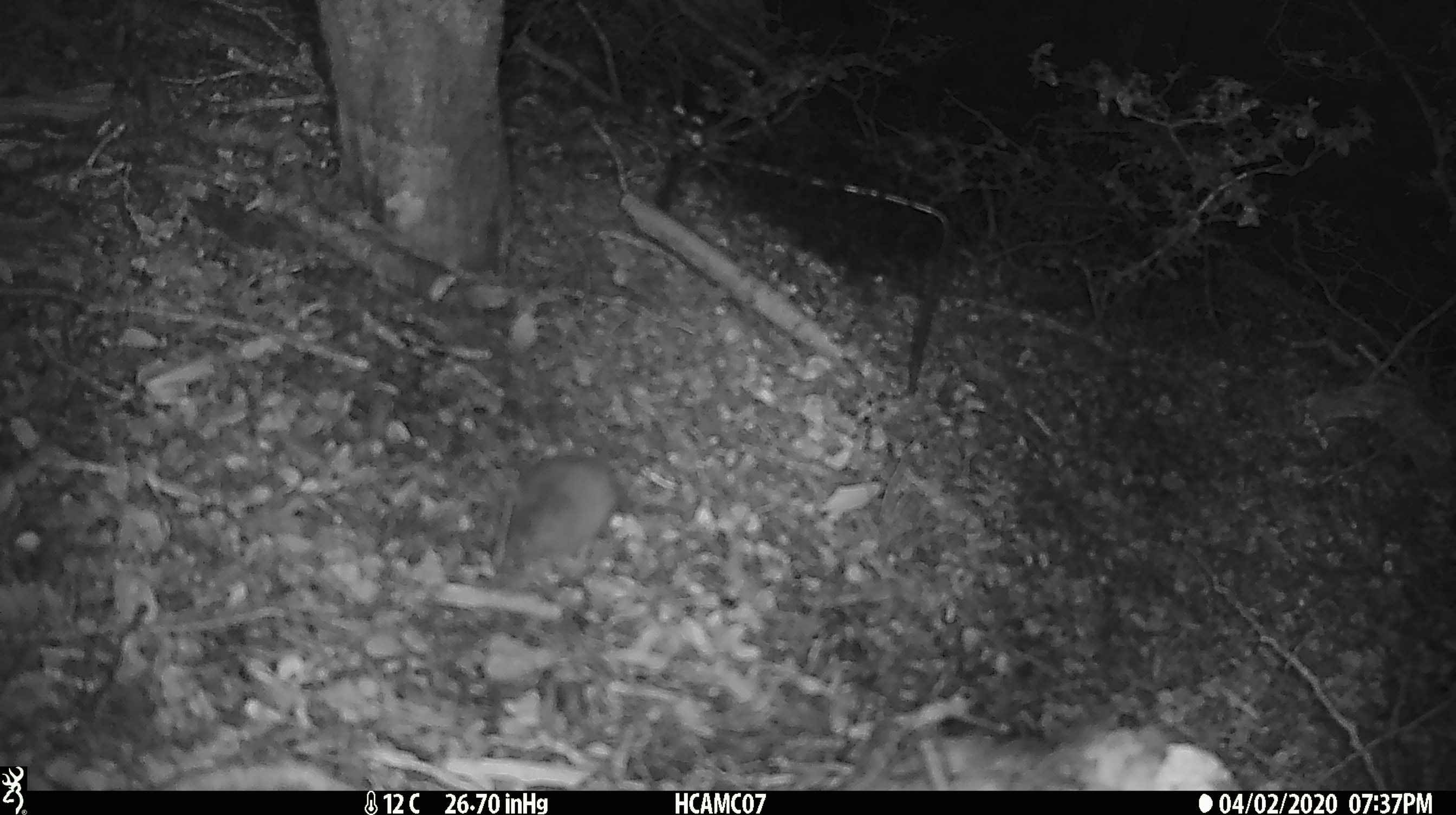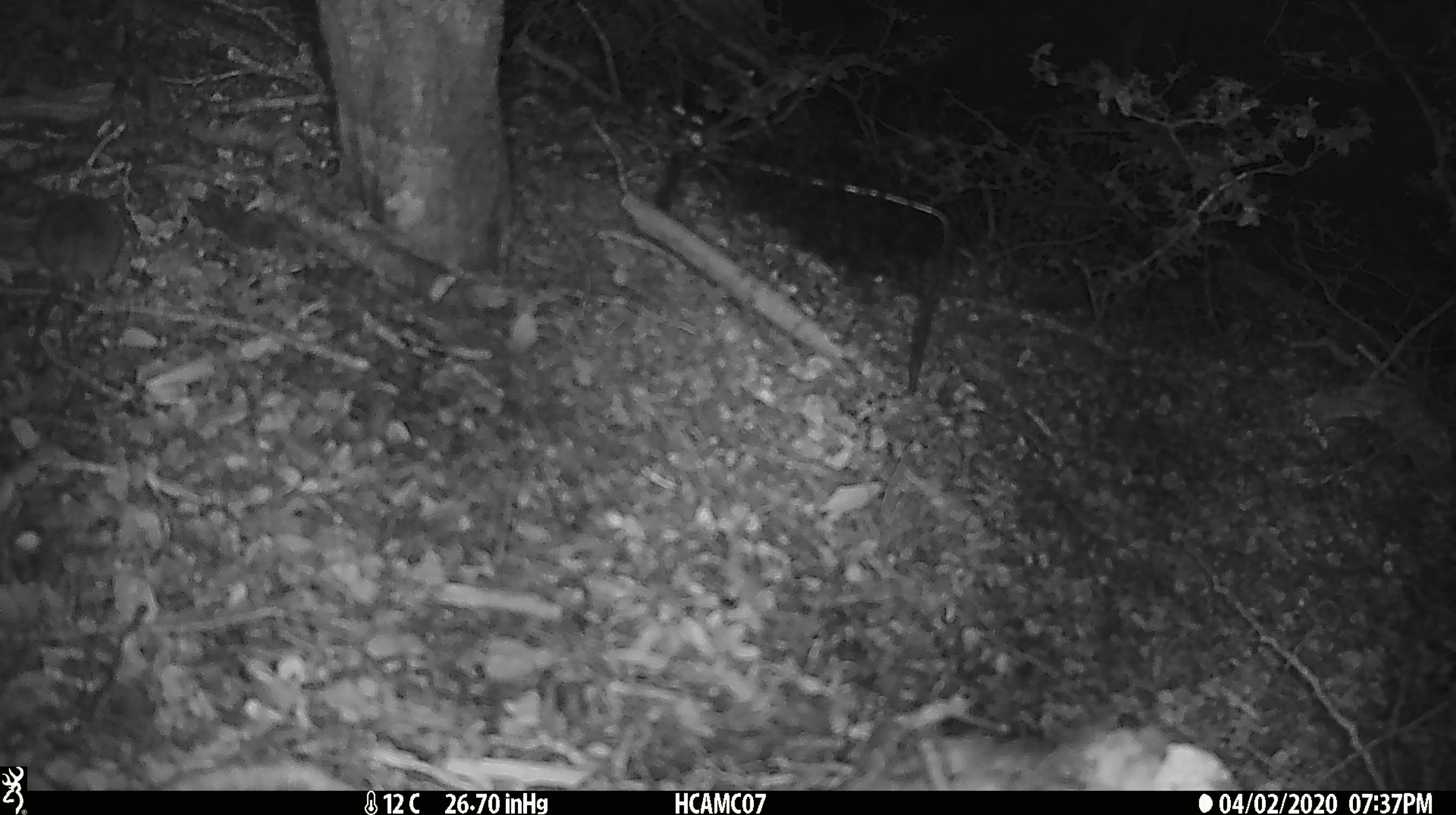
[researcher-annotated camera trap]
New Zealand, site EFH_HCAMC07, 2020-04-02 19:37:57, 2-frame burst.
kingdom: Animalia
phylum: Chordata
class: Mammalia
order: Rodentia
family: Muridae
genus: Mus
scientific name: Mus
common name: mouse